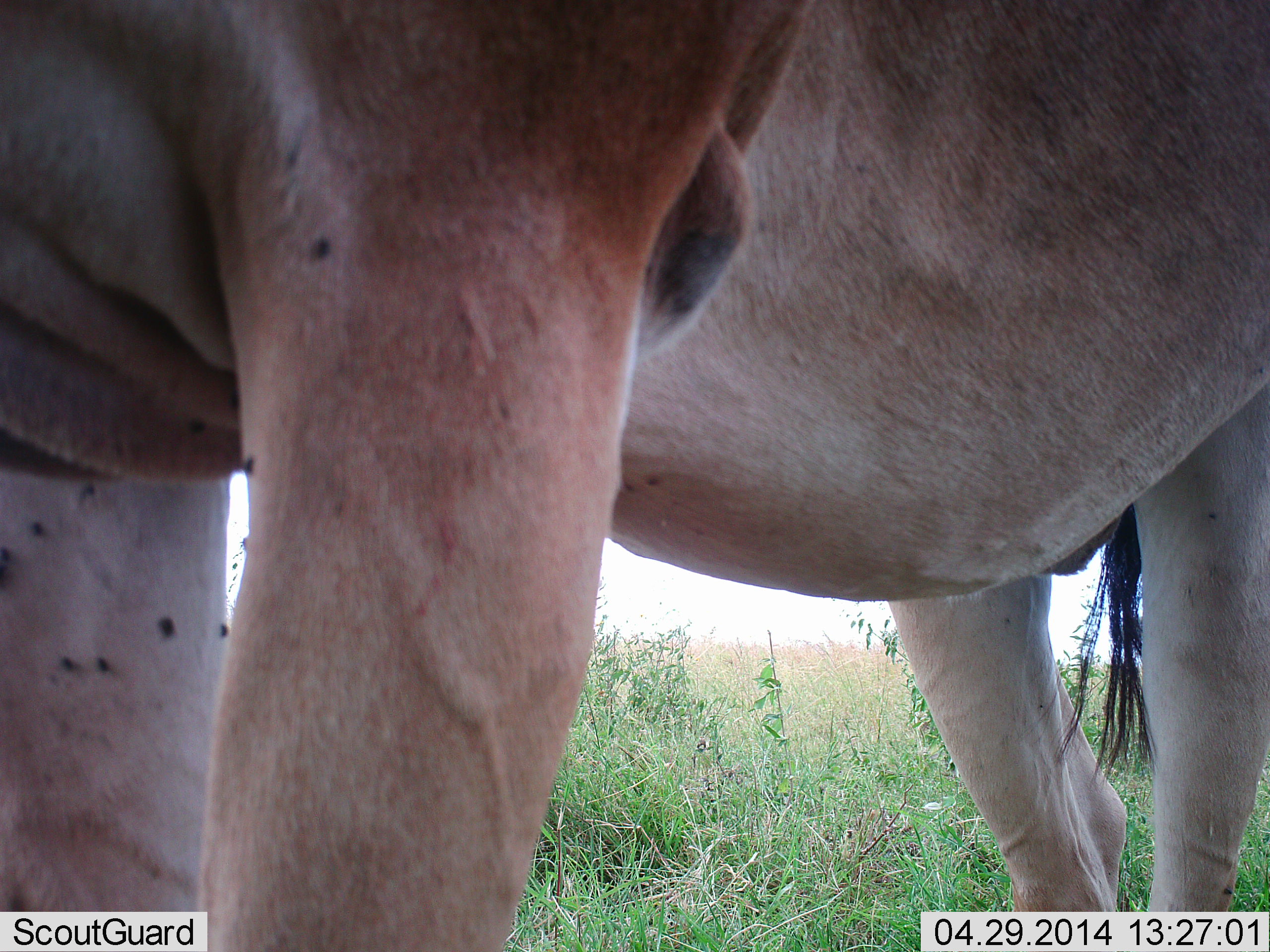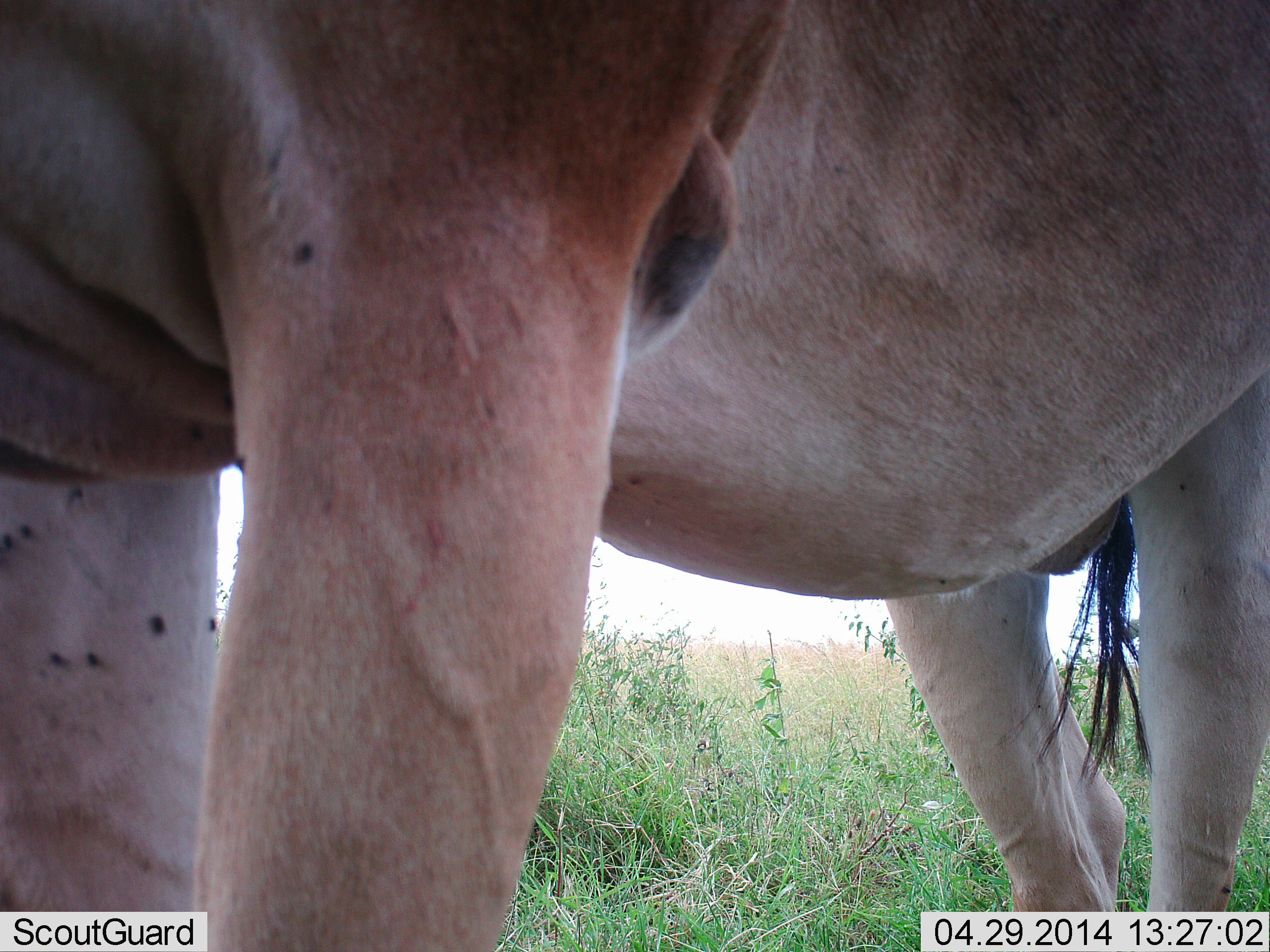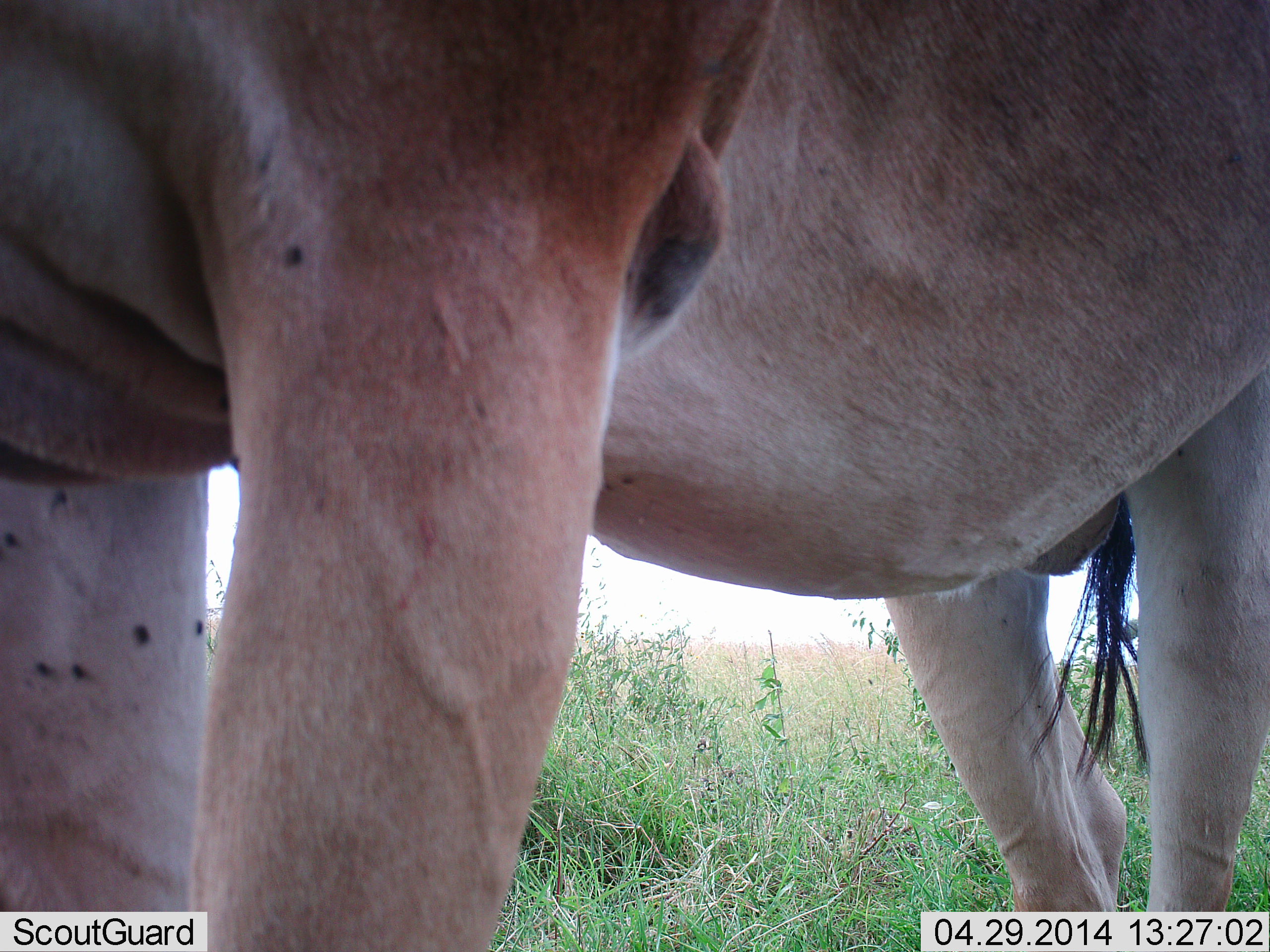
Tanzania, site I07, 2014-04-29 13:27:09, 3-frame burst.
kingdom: Animalia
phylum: Chordata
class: Mammalia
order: Artiodactyla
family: Bovidae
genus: Alcelaphus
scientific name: Alcelaphus buselaphus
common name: hartebeest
Hartebeest (Alcelaphus buselaphus), count 1. Behavior (volunteer vote fractions): standing 92%, resting 8%, moving 8%, interacting 0%. Young present (vote fraction): 0%. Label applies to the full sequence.